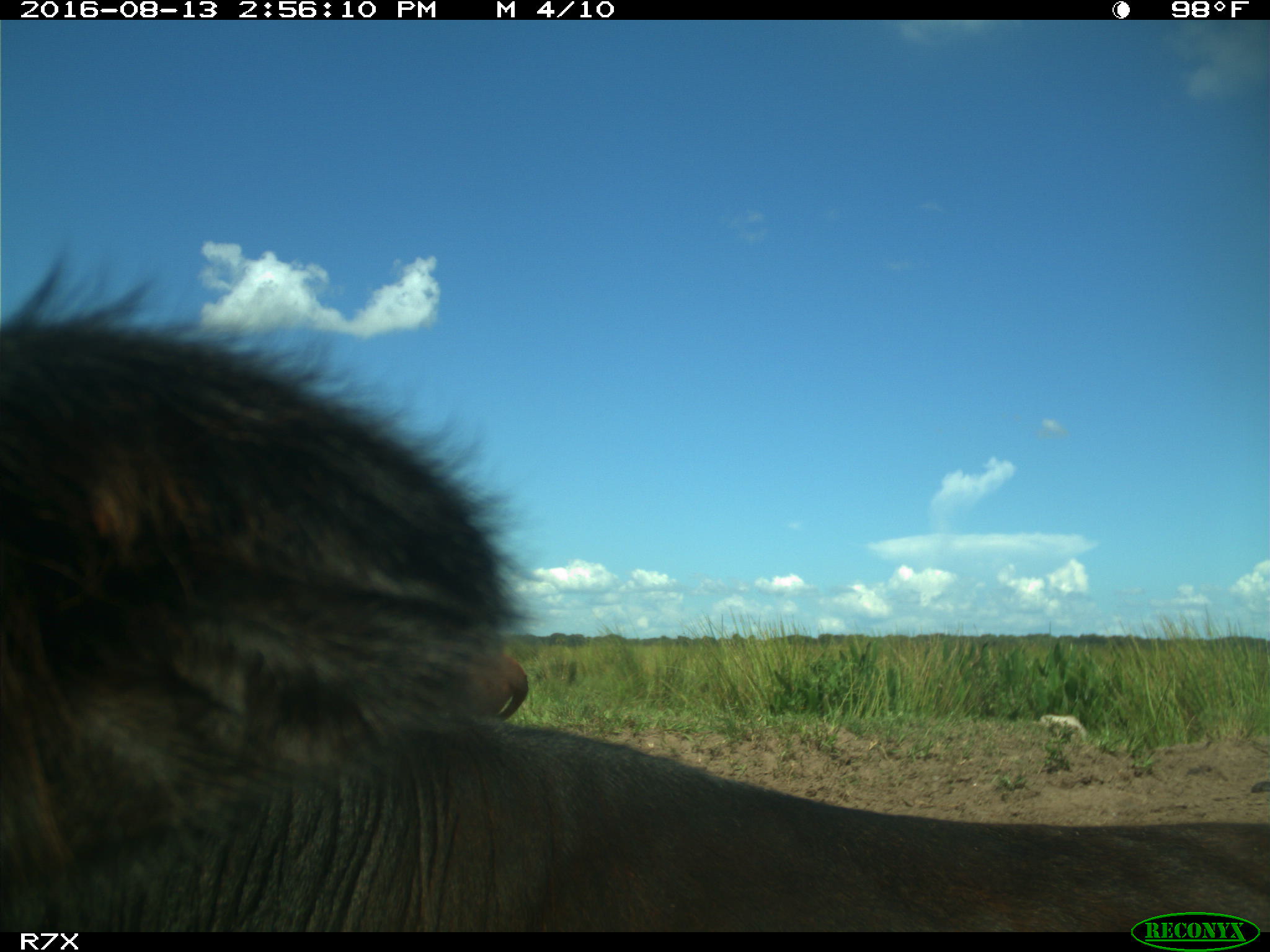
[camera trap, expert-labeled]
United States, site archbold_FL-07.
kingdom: Animalia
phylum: Chordata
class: Mammalia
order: Artiodactyla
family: Bovidae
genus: Bos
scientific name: Bos taurus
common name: domestic cow